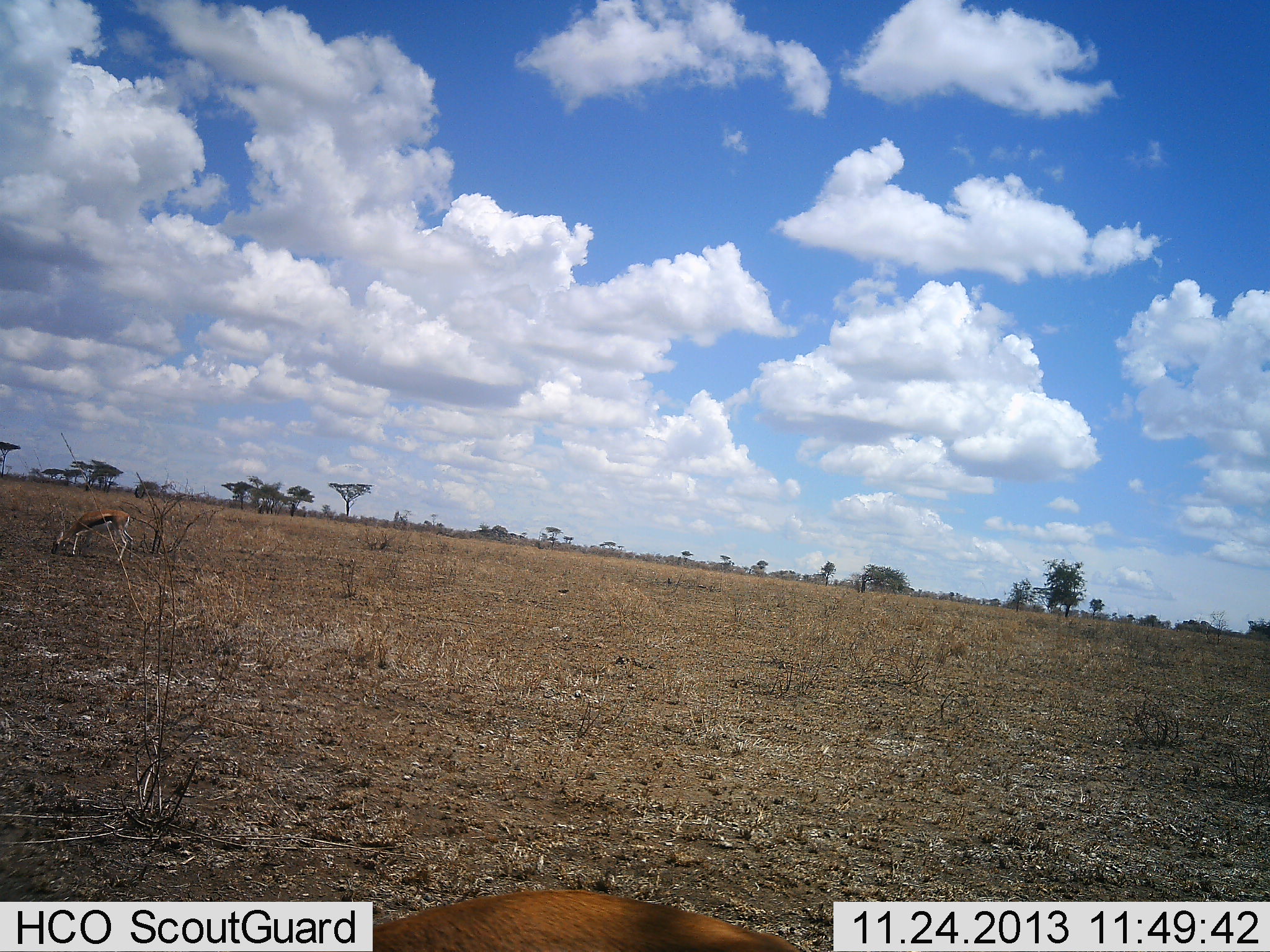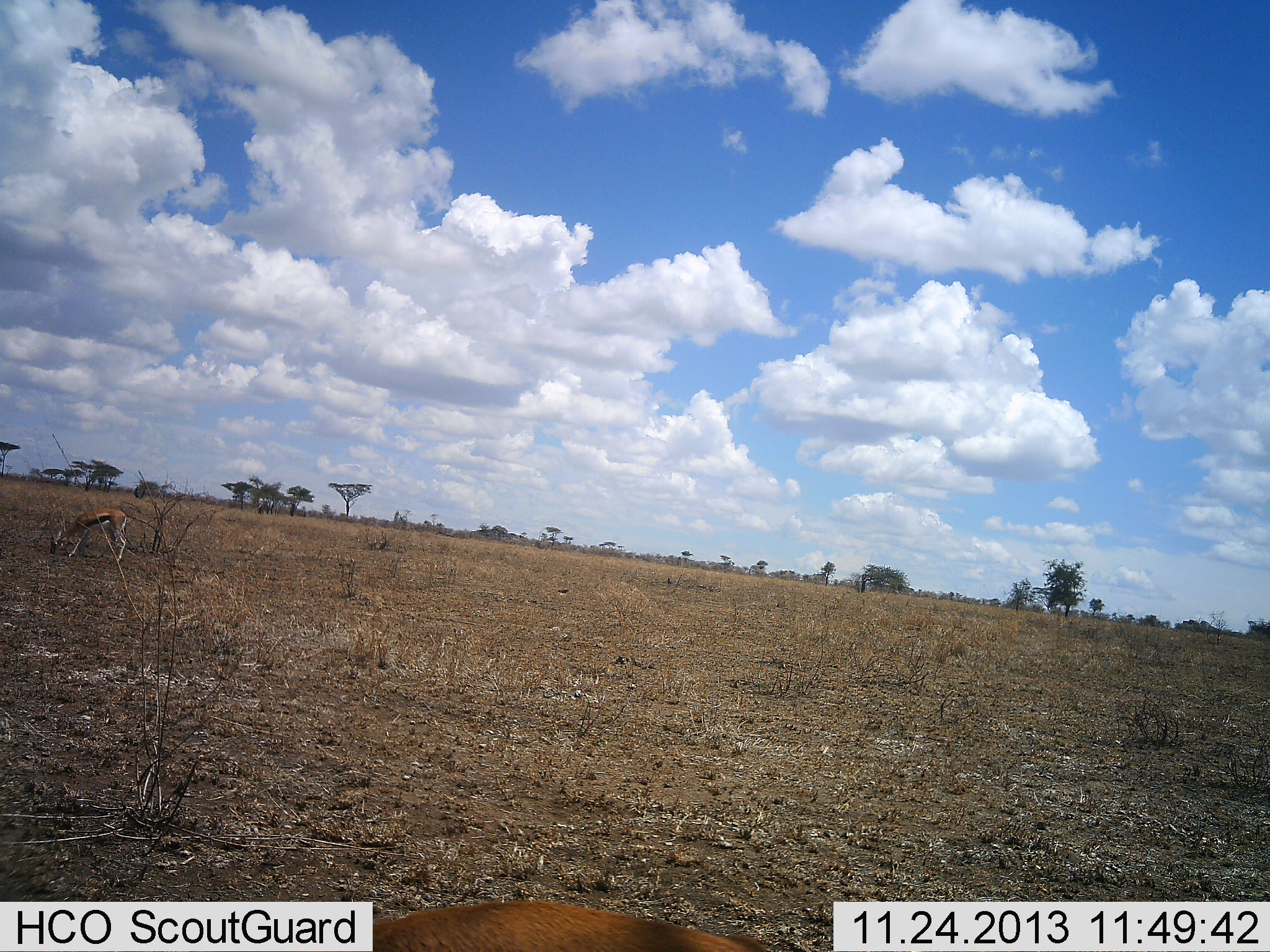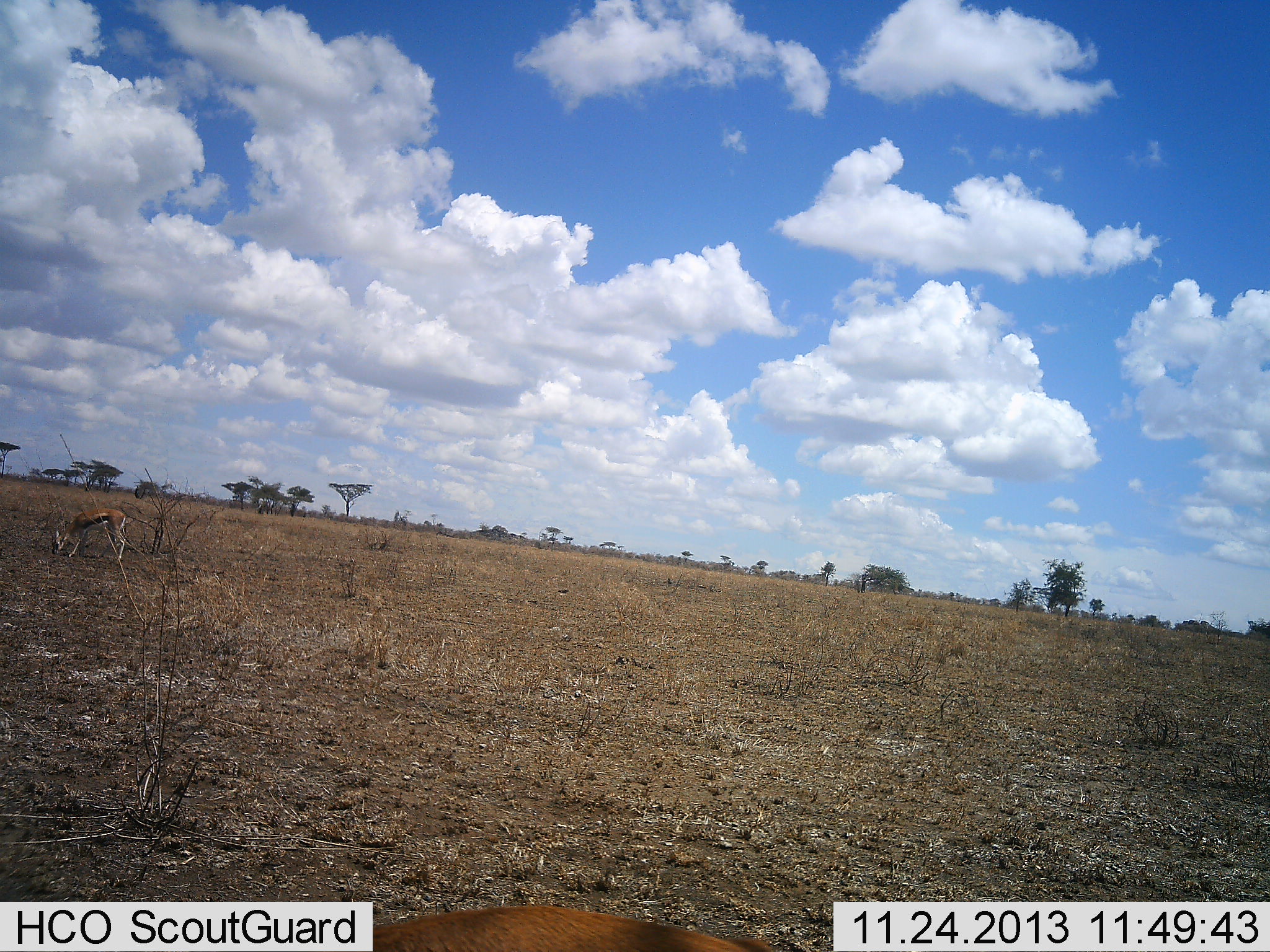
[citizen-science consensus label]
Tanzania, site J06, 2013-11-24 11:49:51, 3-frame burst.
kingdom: Animalia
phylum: Chordata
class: Mammalia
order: Artiodactyla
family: Bovidae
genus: Eudorcas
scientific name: Eudorcas thomsonii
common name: thomson's gazelle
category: gazellethomsons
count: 1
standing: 20%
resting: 0%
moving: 0%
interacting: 0%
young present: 0%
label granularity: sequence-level